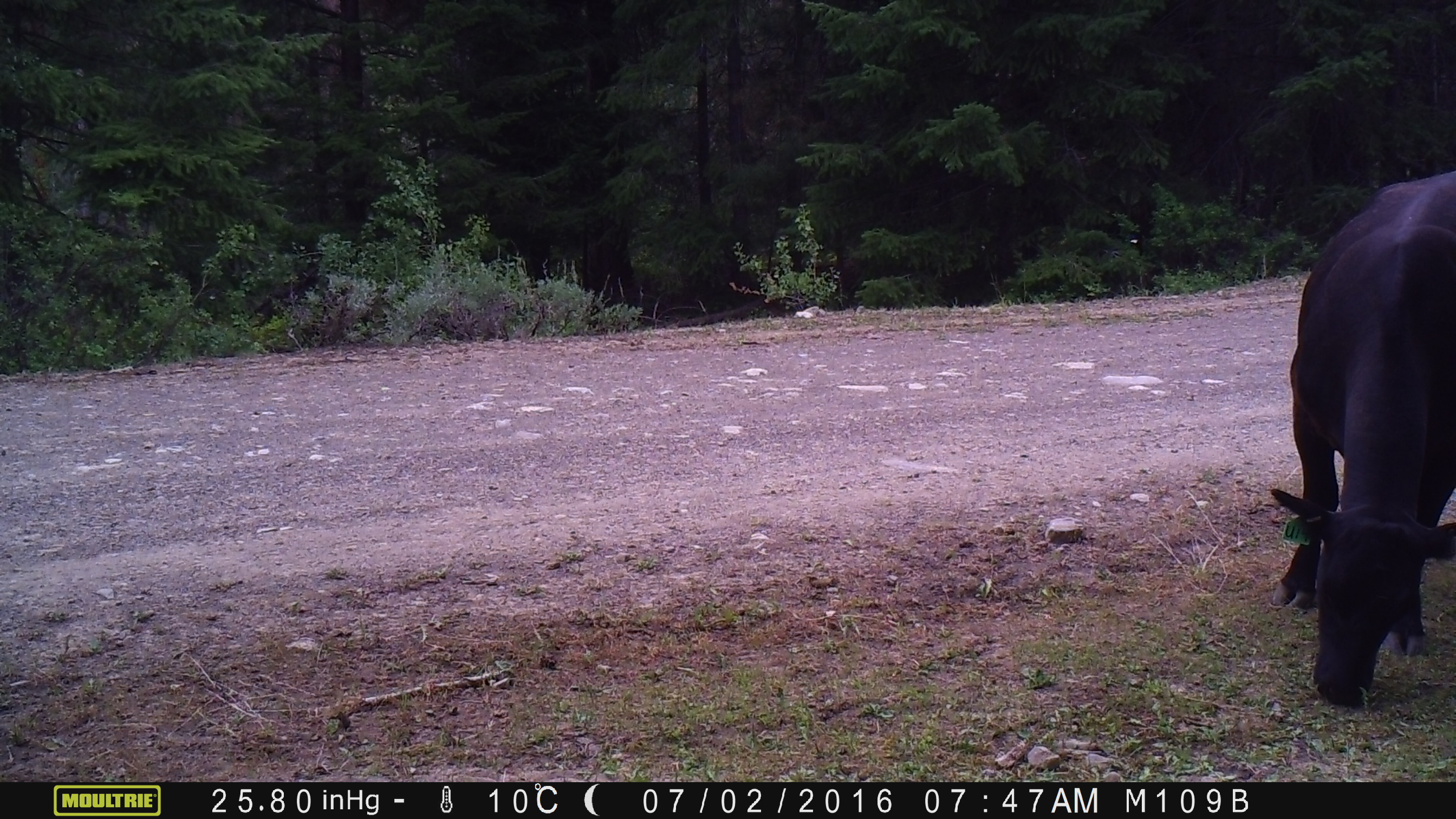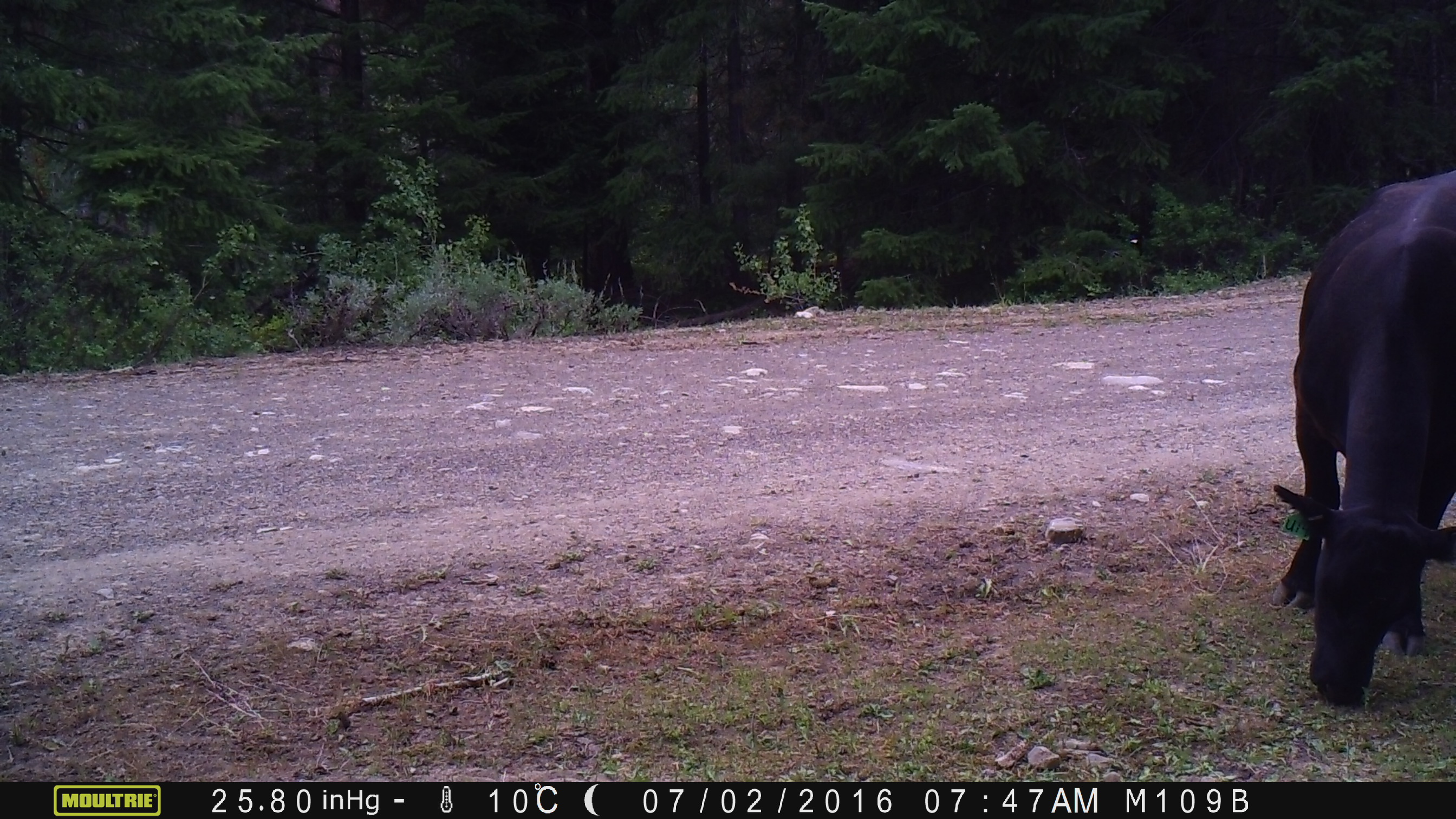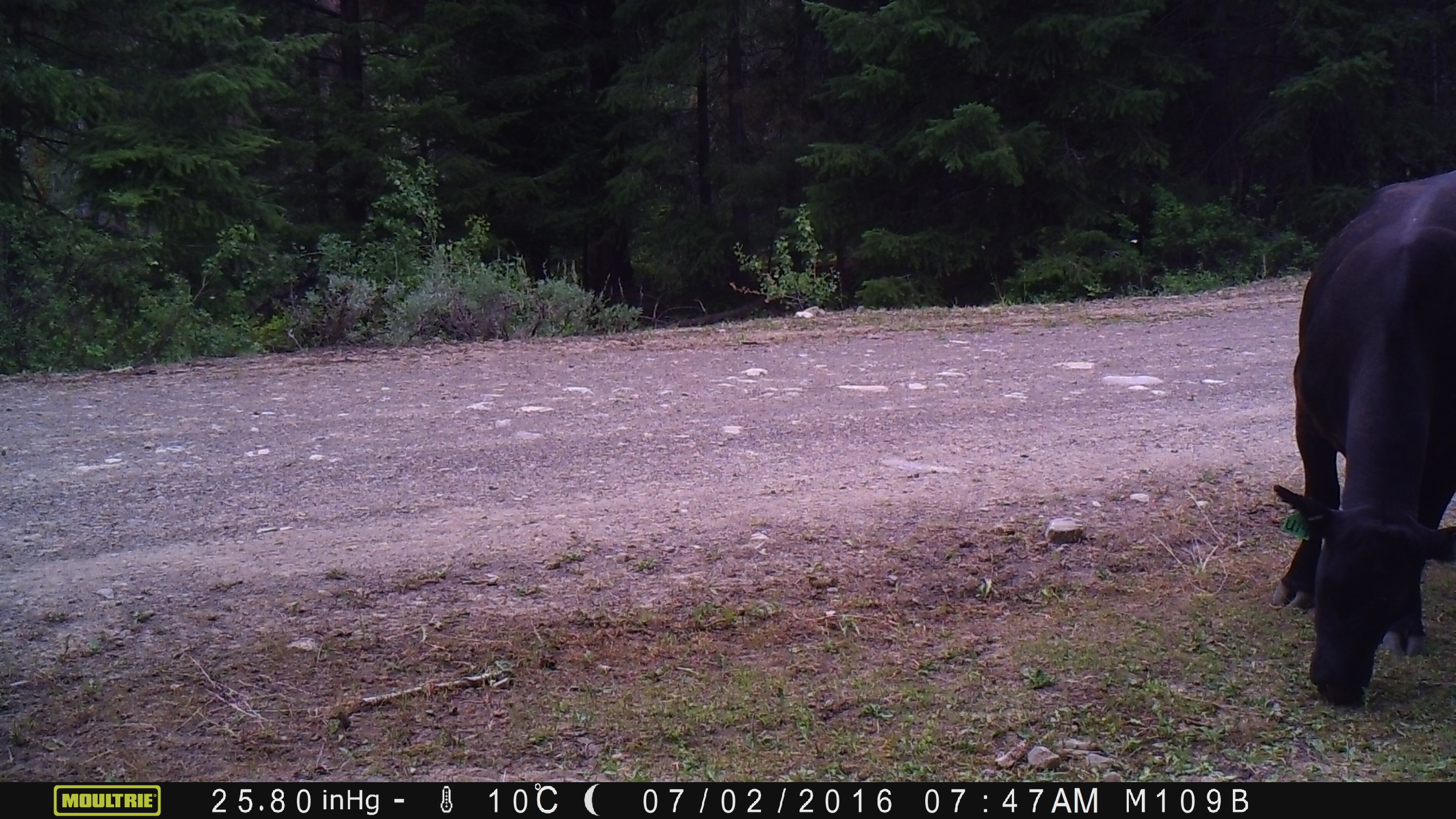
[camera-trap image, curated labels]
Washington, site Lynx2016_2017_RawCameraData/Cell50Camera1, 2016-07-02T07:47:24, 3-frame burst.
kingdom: Animalia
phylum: Chordata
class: Mammalia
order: Artiodactyla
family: Bovidae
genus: Bos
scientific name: Bos taurus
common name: domestic cattle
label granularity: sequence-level